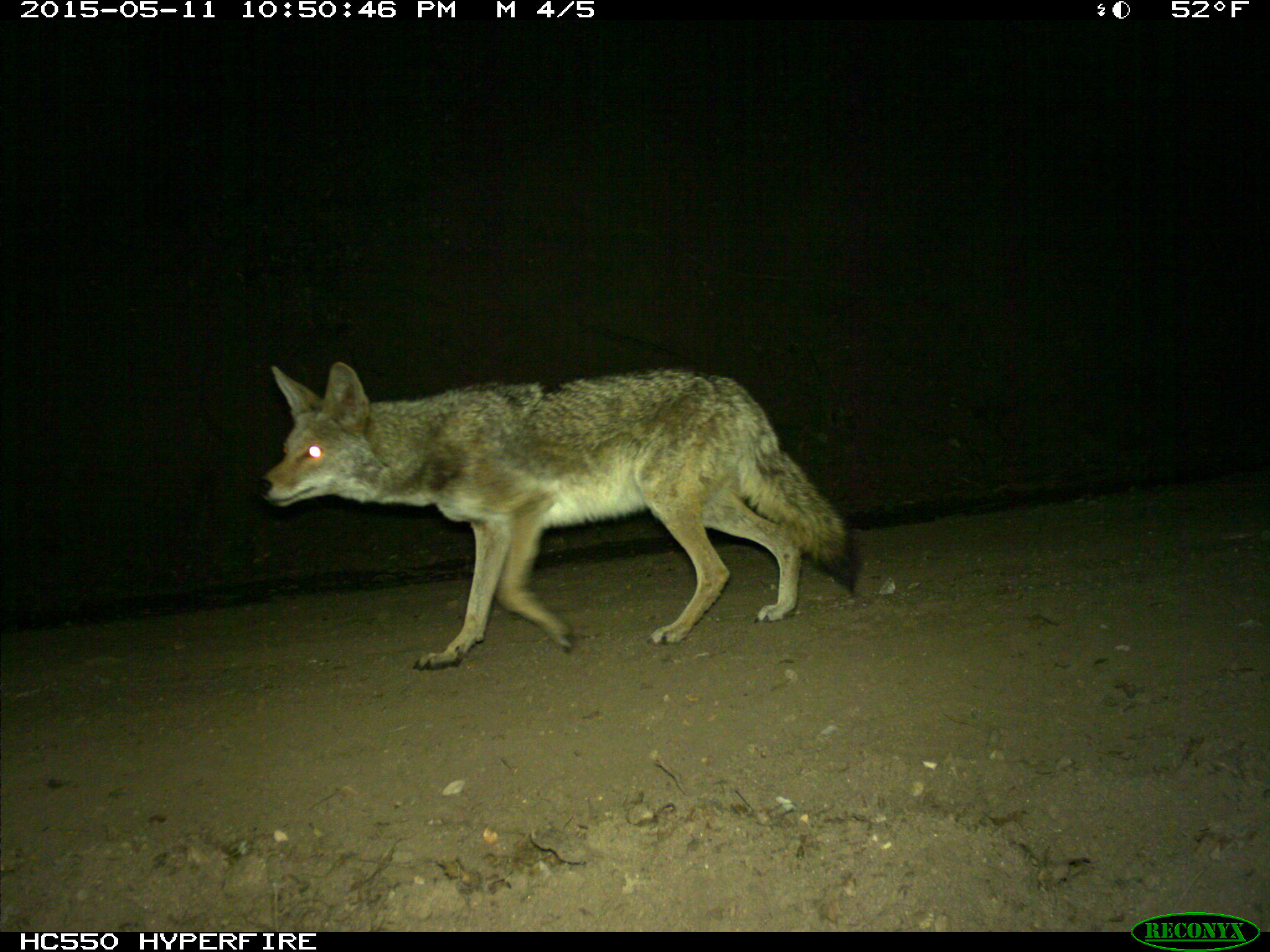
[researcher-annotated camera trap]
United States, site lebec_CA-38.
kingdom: Animalia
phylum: Chordata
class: Mammalia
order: Carnivora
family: Canidae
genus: Canis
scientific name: Canis latrans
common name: coyote